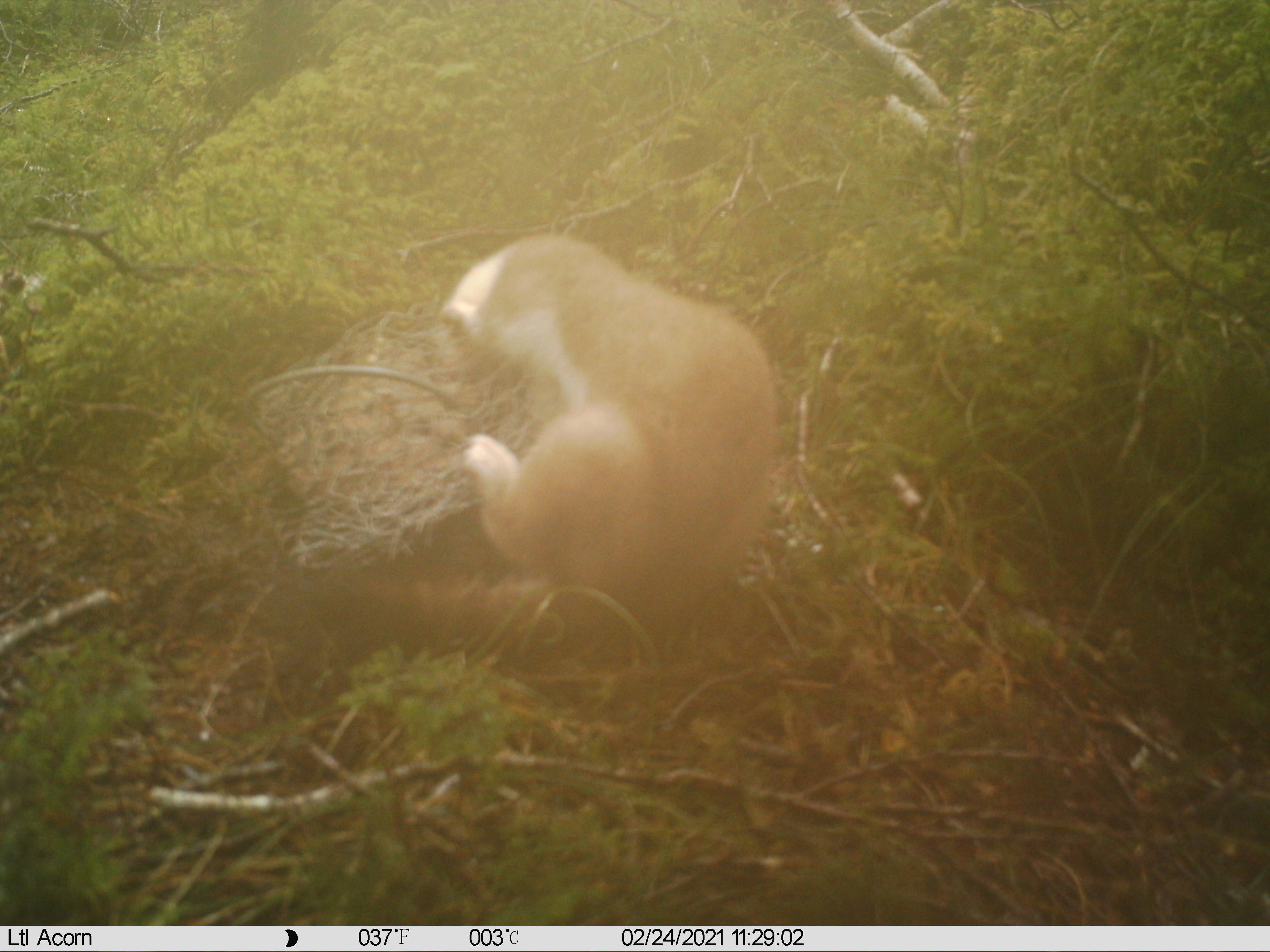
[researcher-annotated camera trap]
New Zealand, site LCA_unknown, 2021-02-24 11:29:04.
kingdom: Animalia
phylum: Chordata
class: Mammalia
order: Carnivora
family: Mustelidae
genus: Mustela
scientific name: Mustela erminea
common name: stoat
Stoat (Mustela erminea).